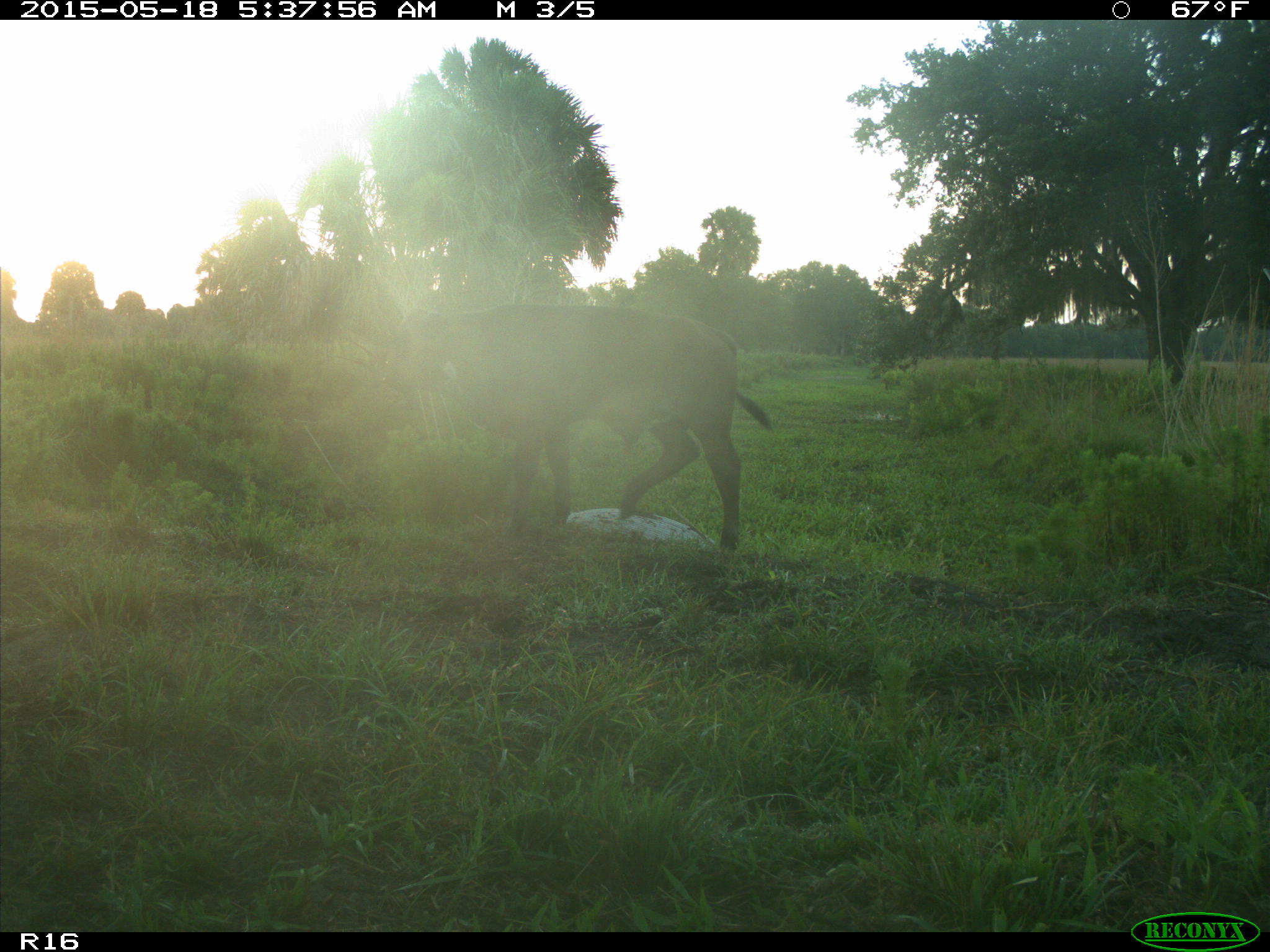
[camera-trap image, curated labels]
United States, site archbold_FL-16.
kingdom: Animalia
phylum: Chordata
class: Mammalia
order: Artiodactyla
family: Bovidae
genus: Bos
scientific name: Bos taurus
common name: domestic cow